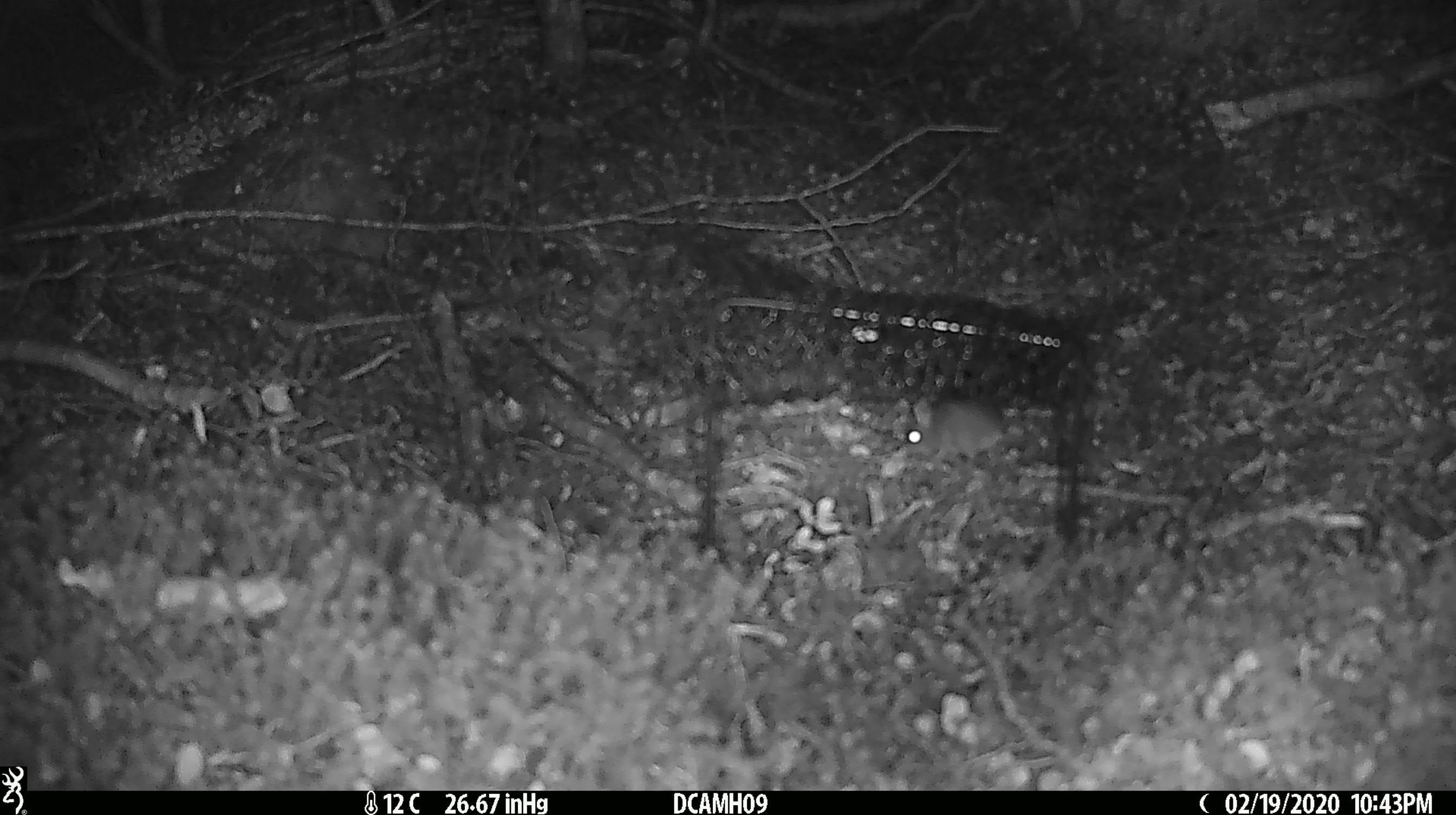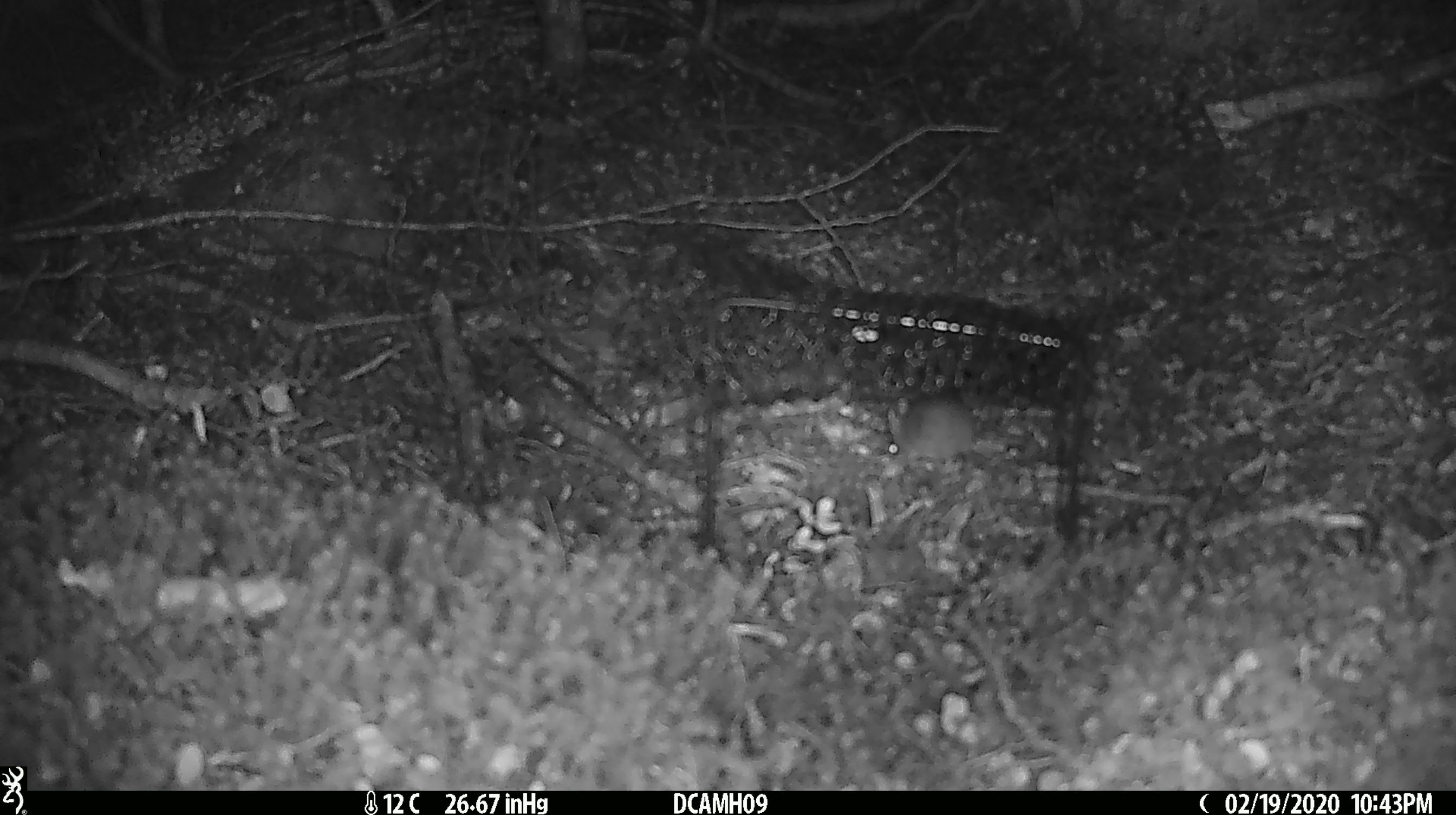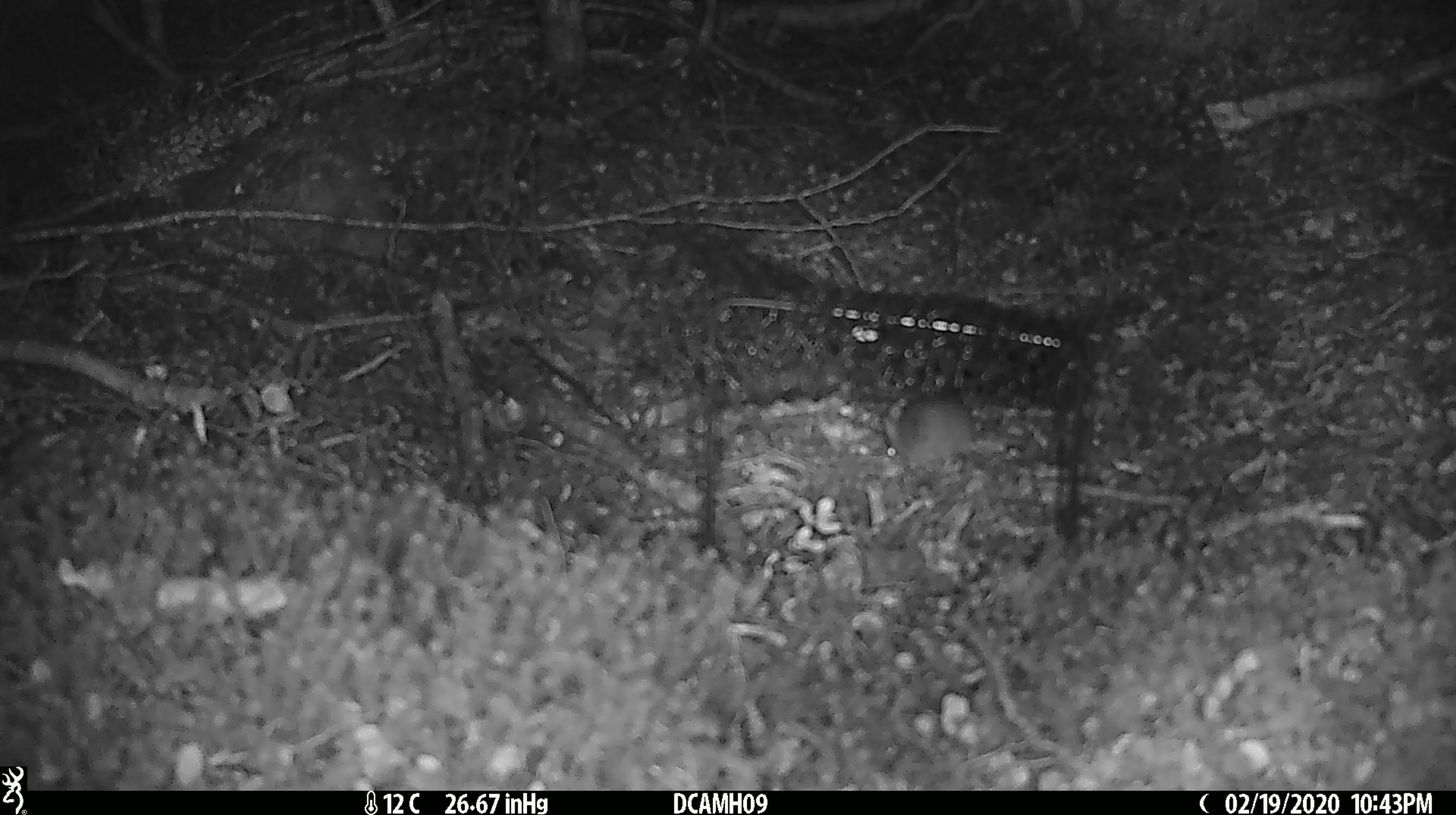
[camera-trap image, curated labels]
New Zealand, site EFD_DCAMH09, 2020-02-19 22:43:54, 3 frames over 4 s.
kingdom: Animalia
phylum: Chordata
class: Mammalia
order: Rodentia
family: Muridae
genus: Mus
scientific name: Mus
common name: mouse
Mouse (Mus).